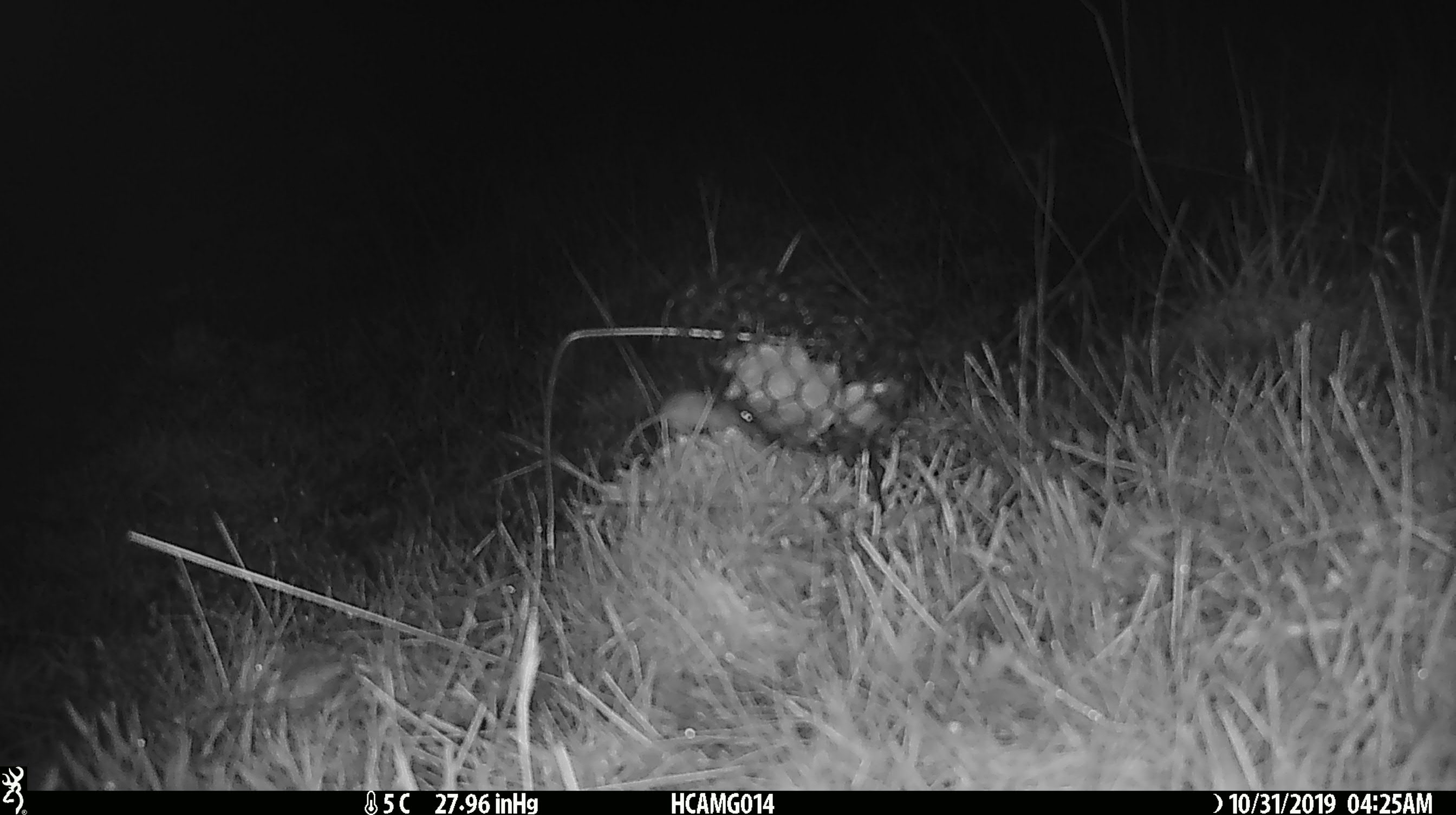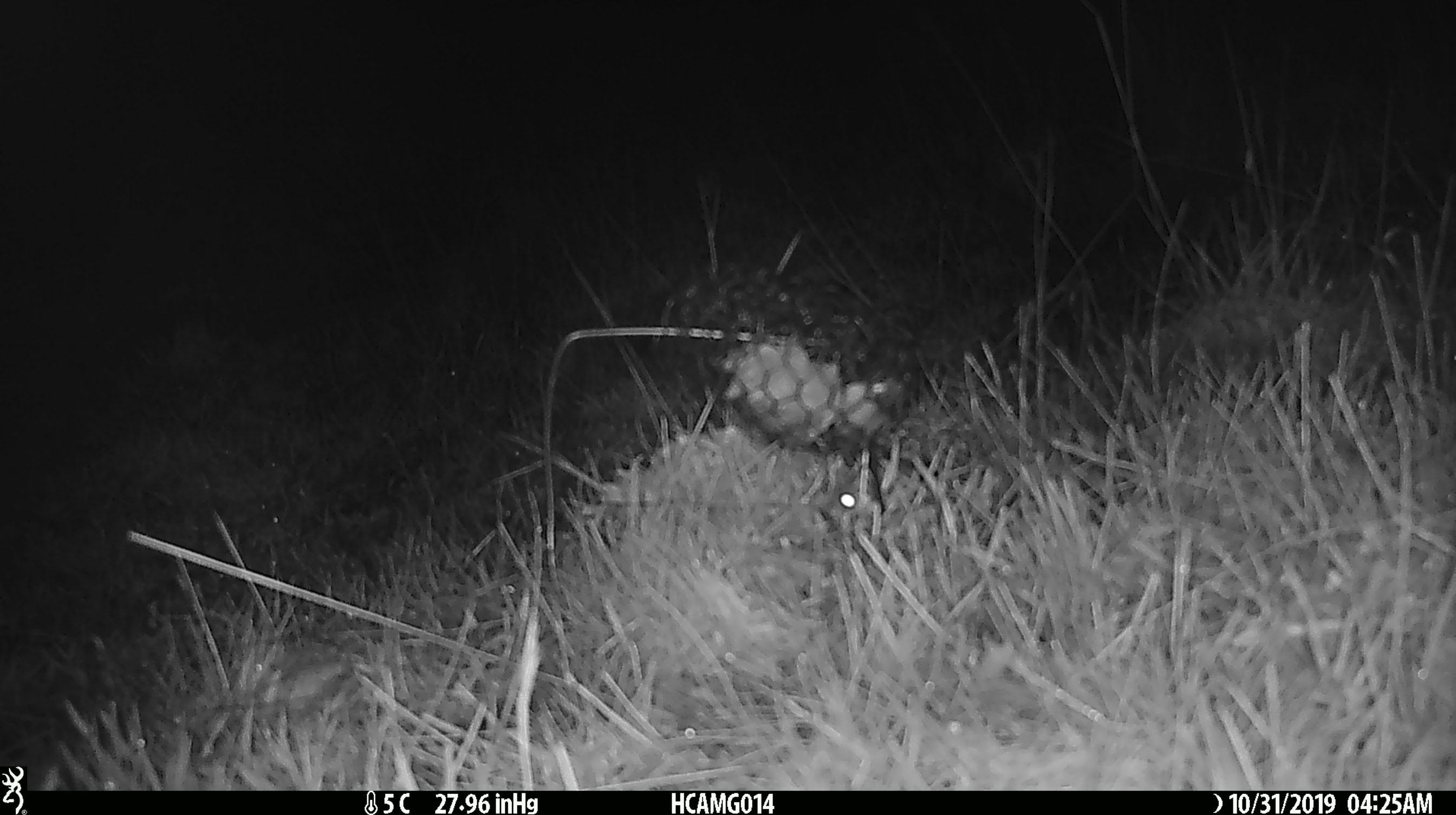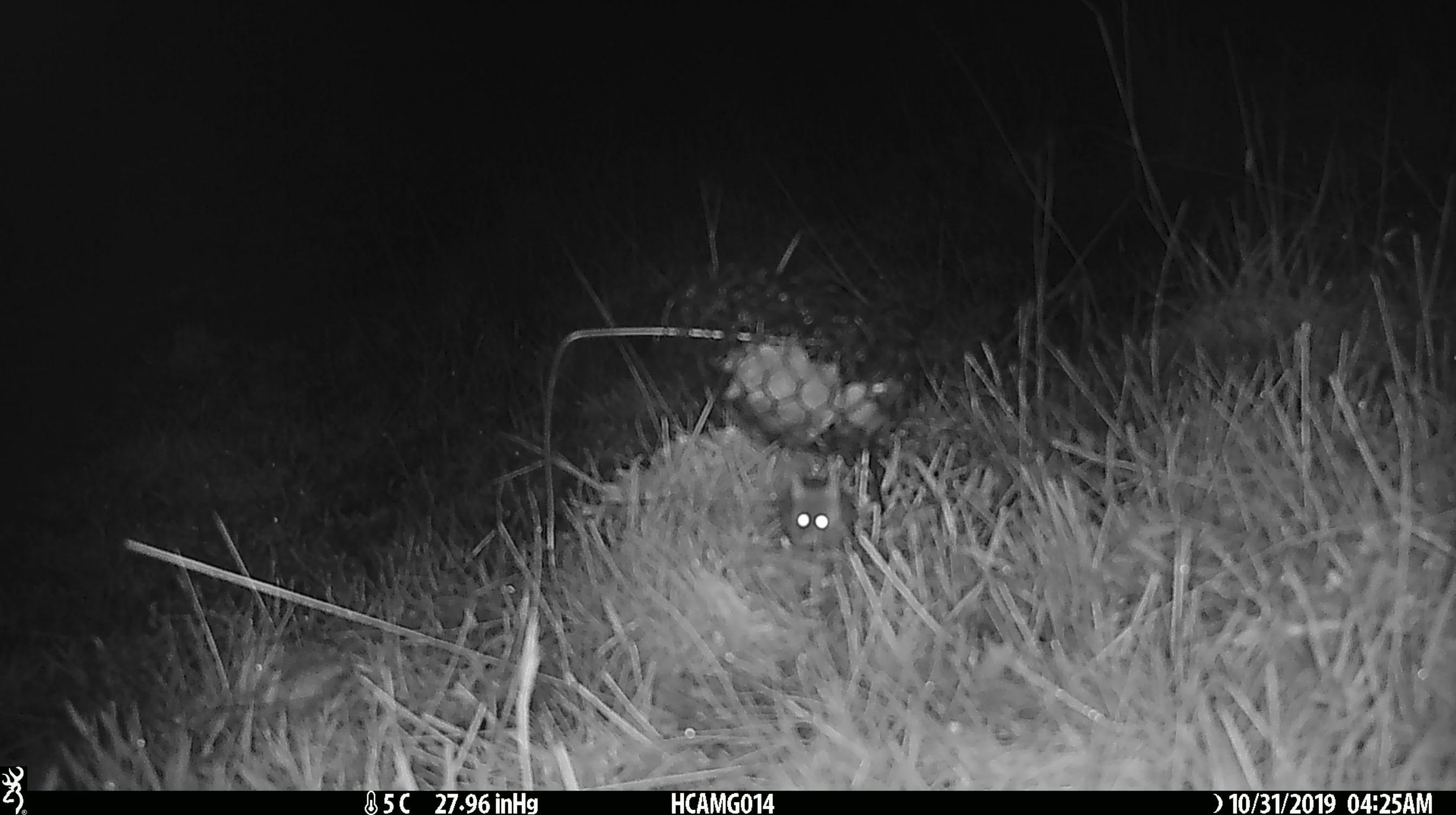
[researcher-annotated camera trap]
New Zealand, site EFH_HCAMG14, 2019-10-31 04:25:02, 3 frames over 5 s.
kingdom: Animalia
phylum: Chordata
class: Mammalia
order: Rodentia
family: Muridae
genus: Mus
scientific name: Mus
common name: mouse